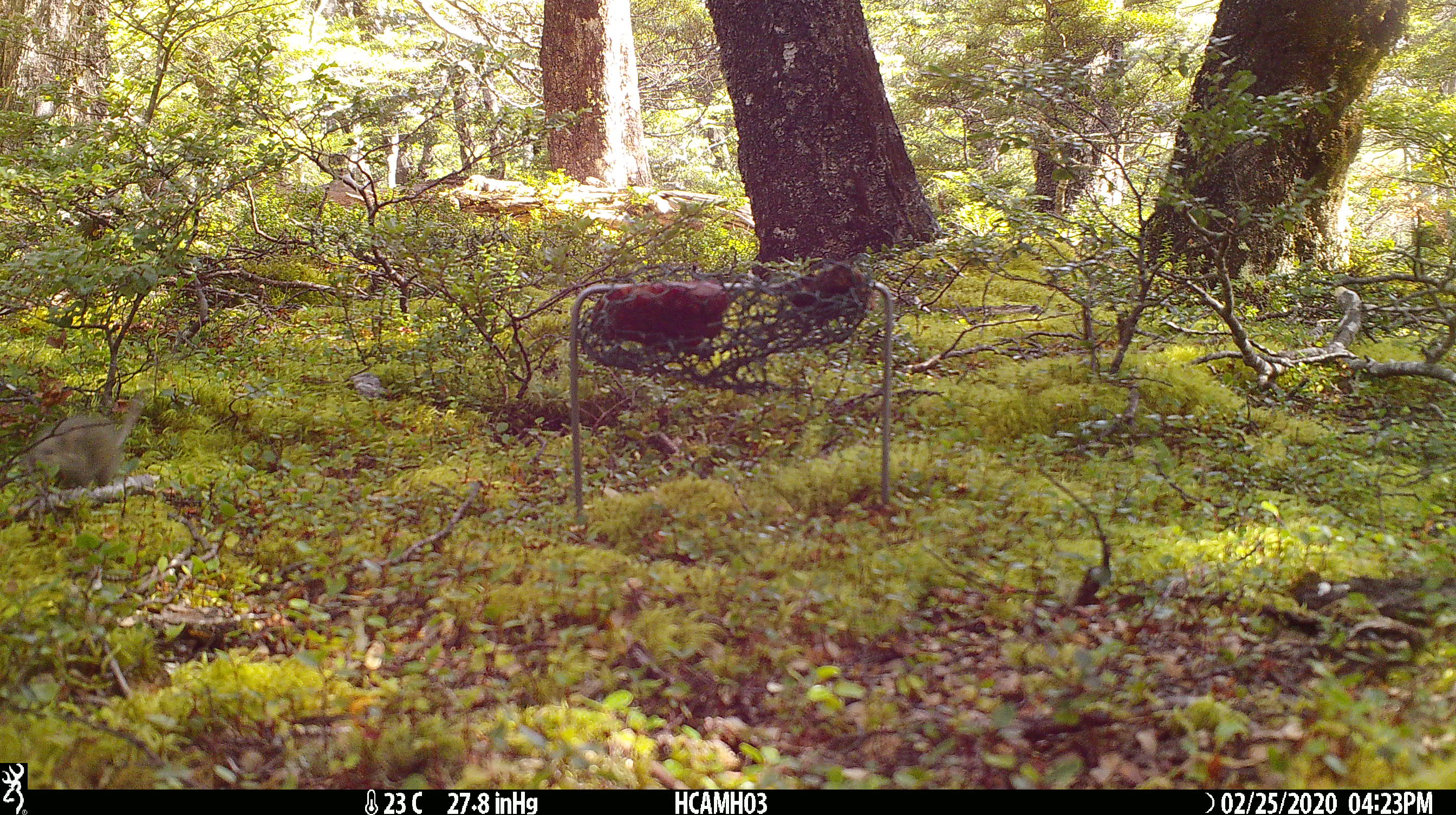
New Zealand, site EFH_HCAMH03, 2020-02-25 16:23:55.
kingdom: Animalia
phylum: Chordata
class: Mammalia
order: Rodentia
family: Muridae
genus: Mus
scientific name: Mus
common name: mouse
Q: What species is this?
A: Mouse (Mus).